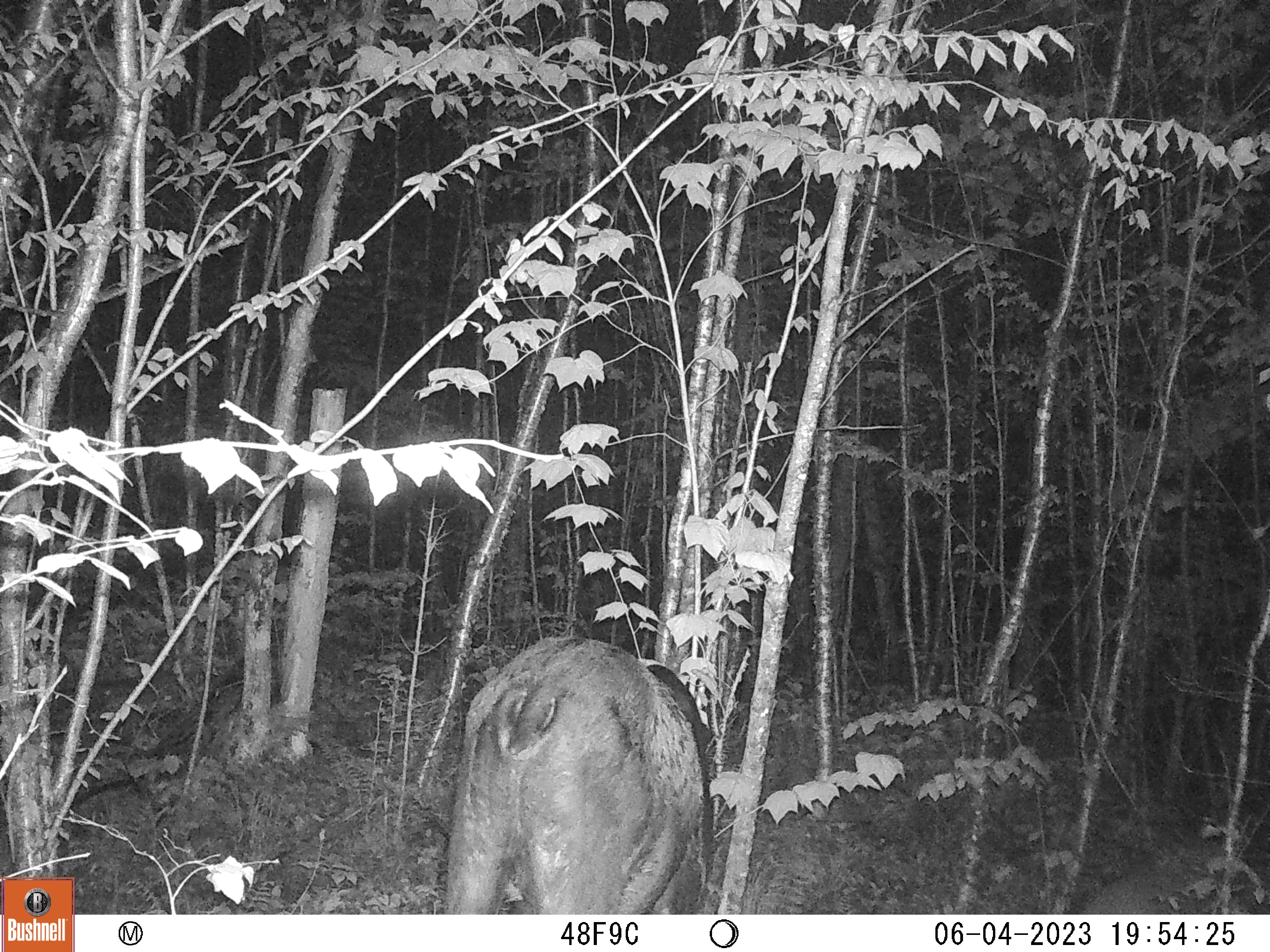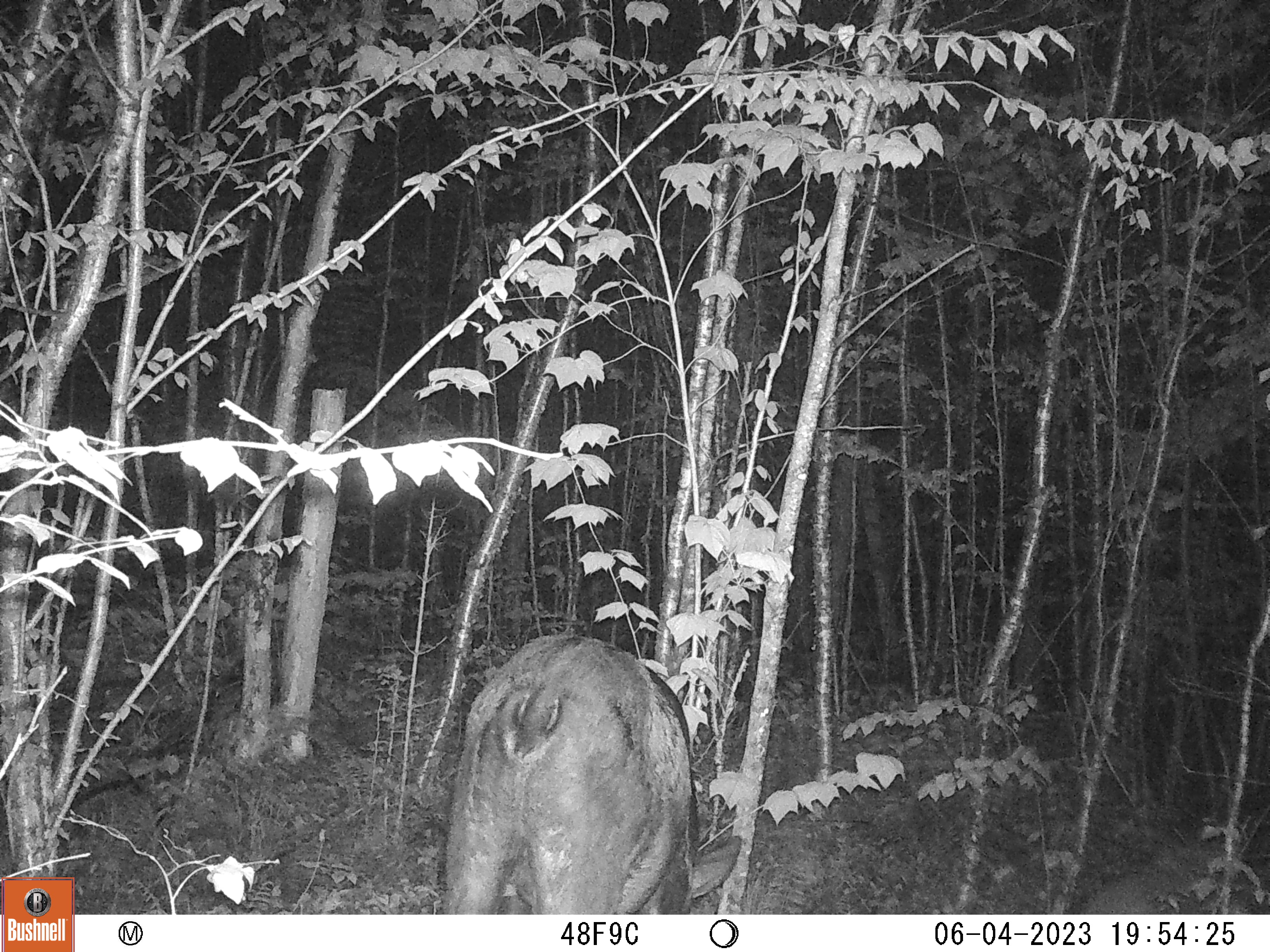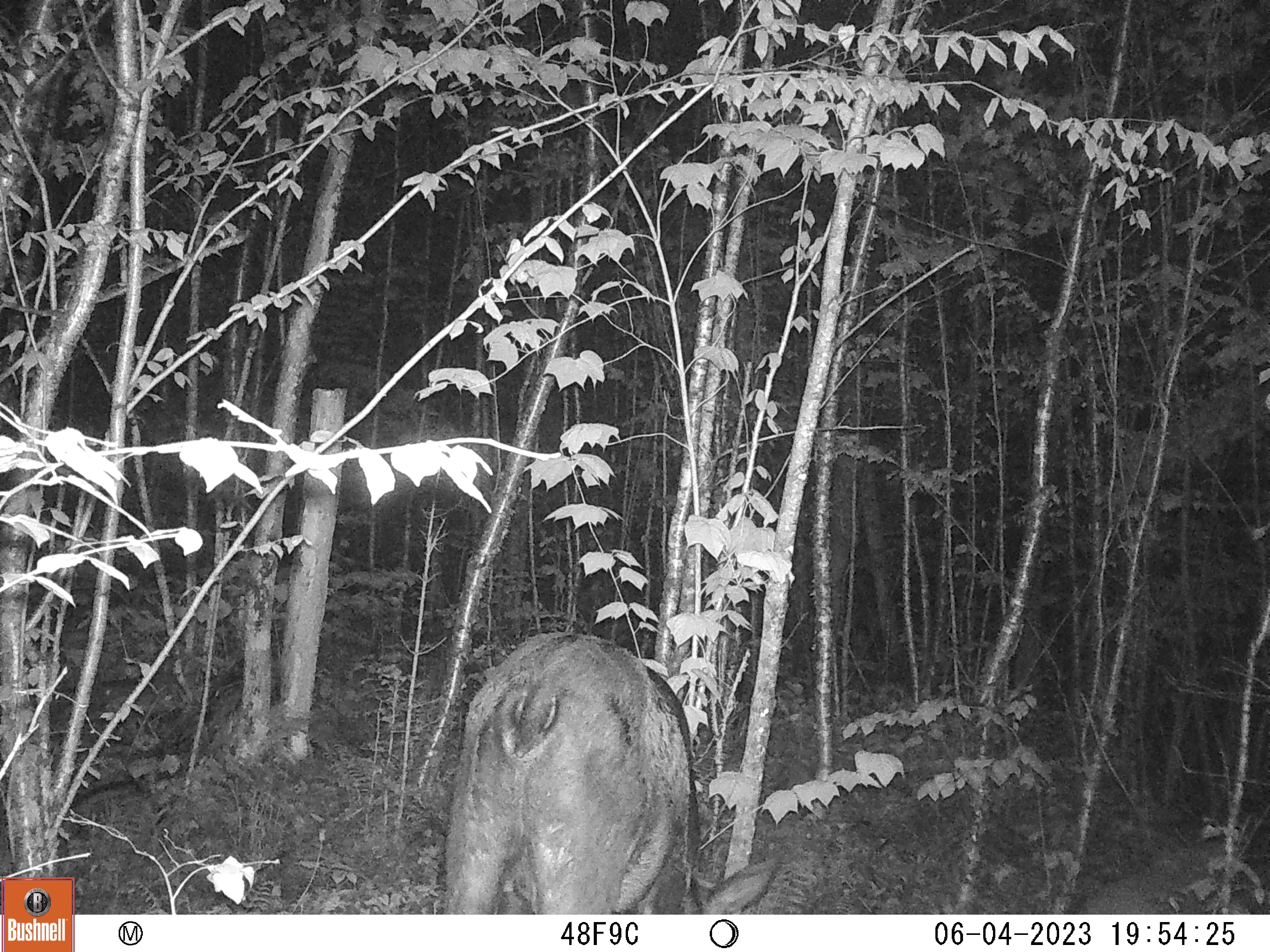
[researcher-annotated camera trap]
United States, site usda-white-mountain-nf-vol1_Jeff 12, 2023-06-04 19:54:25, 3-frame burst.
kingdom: Animalia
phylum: Chordata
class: Mammalia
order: Artiodactyla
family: Cervidae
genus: Alces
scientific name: Alces alces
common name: moose